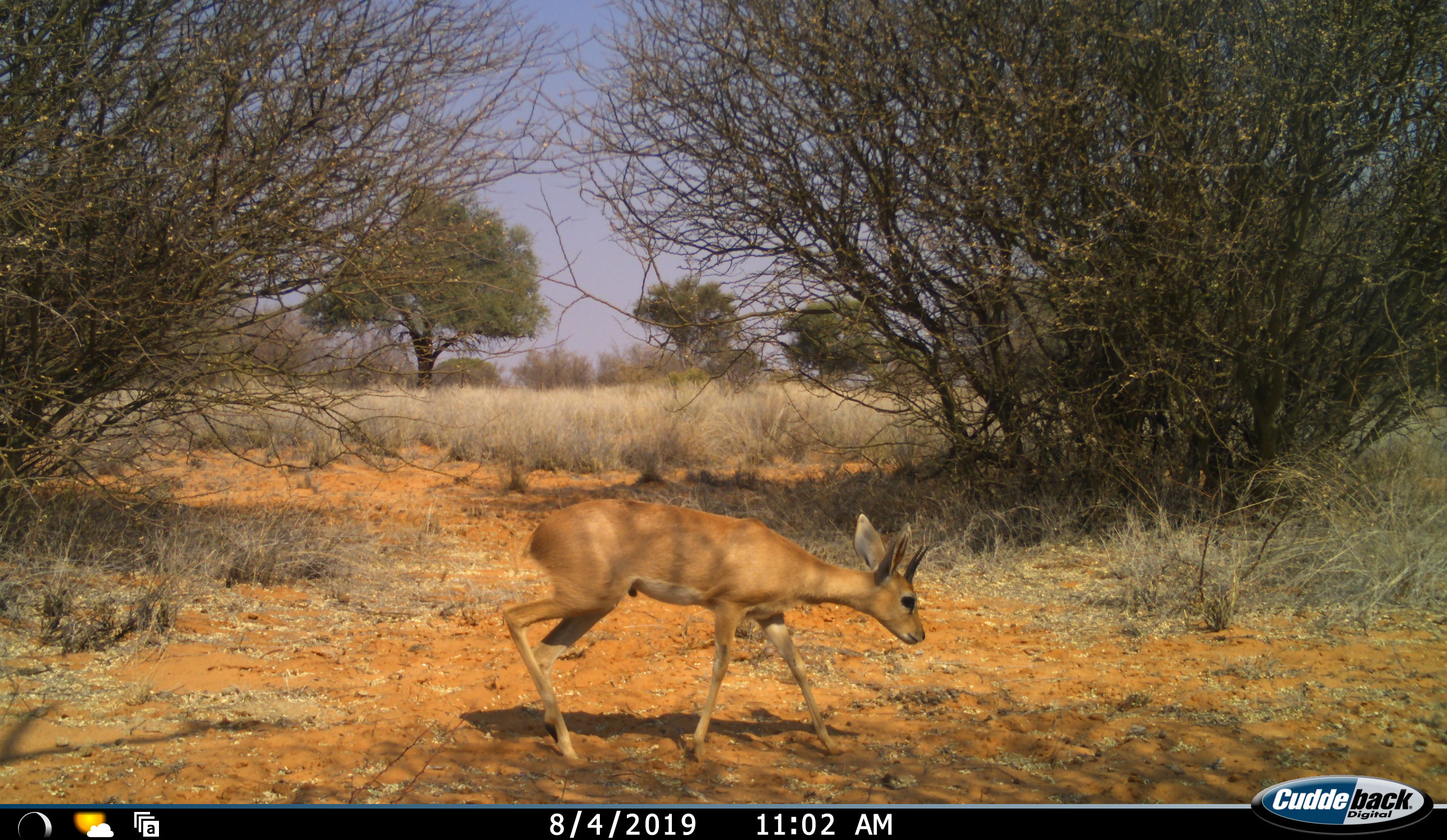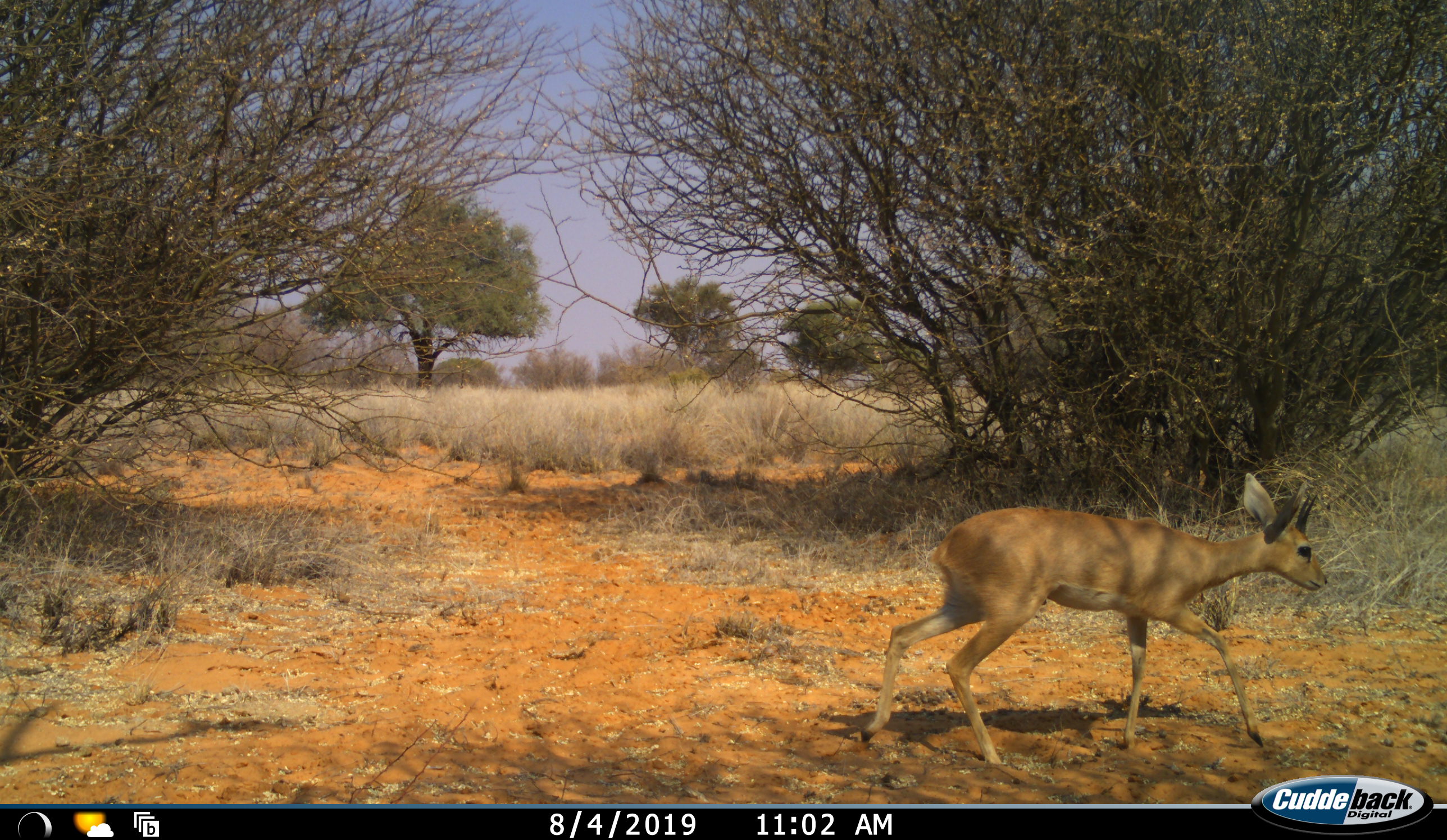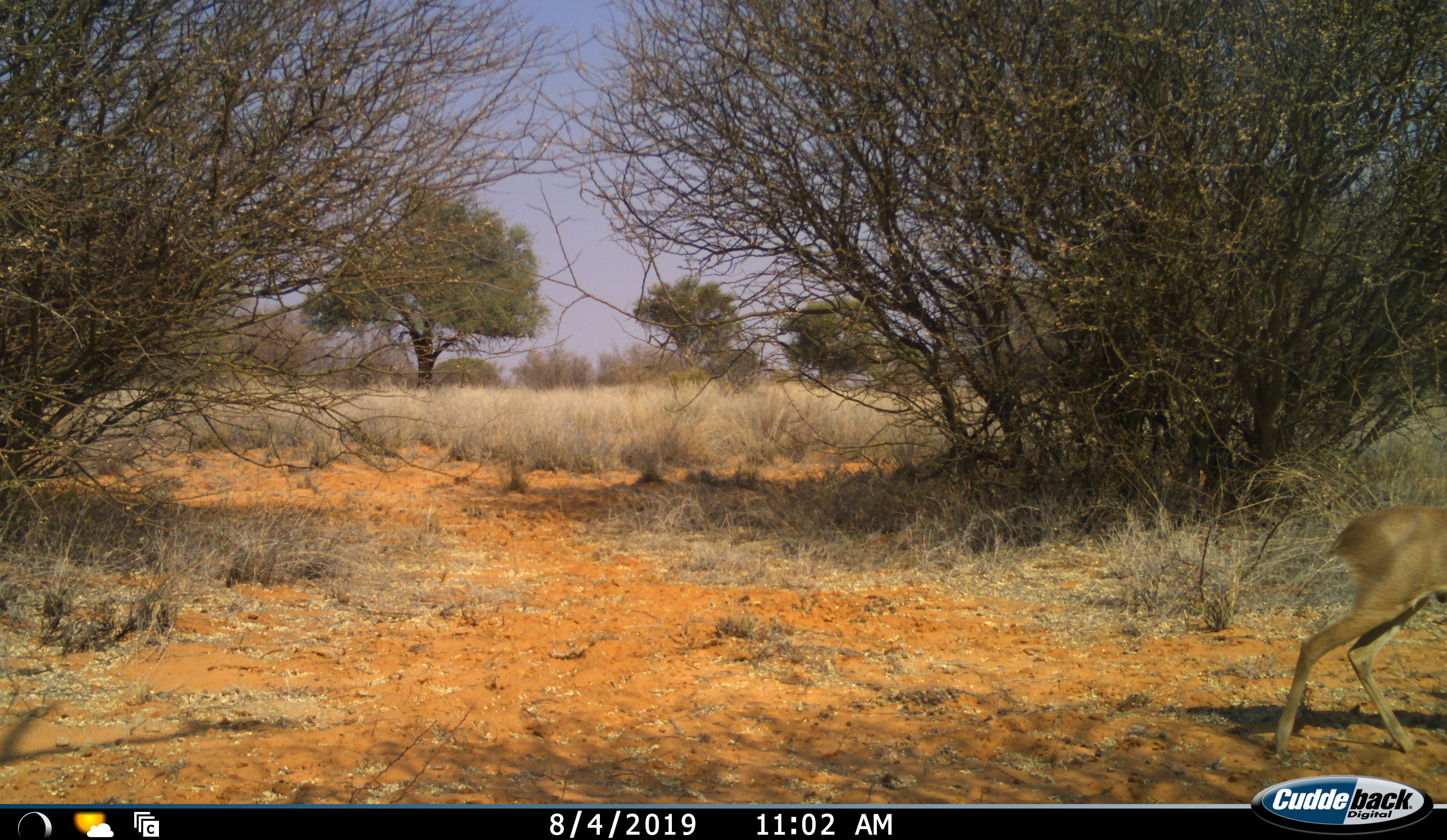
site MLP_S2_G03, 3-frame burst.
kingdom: Animalia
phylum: Chordata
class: Mammalia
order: Artiodactyla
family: Bovidae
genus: Sylvicapra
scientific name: Sylvicapra grimmia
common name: common duiker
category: duikercommongrey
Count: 1.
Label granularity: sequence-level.